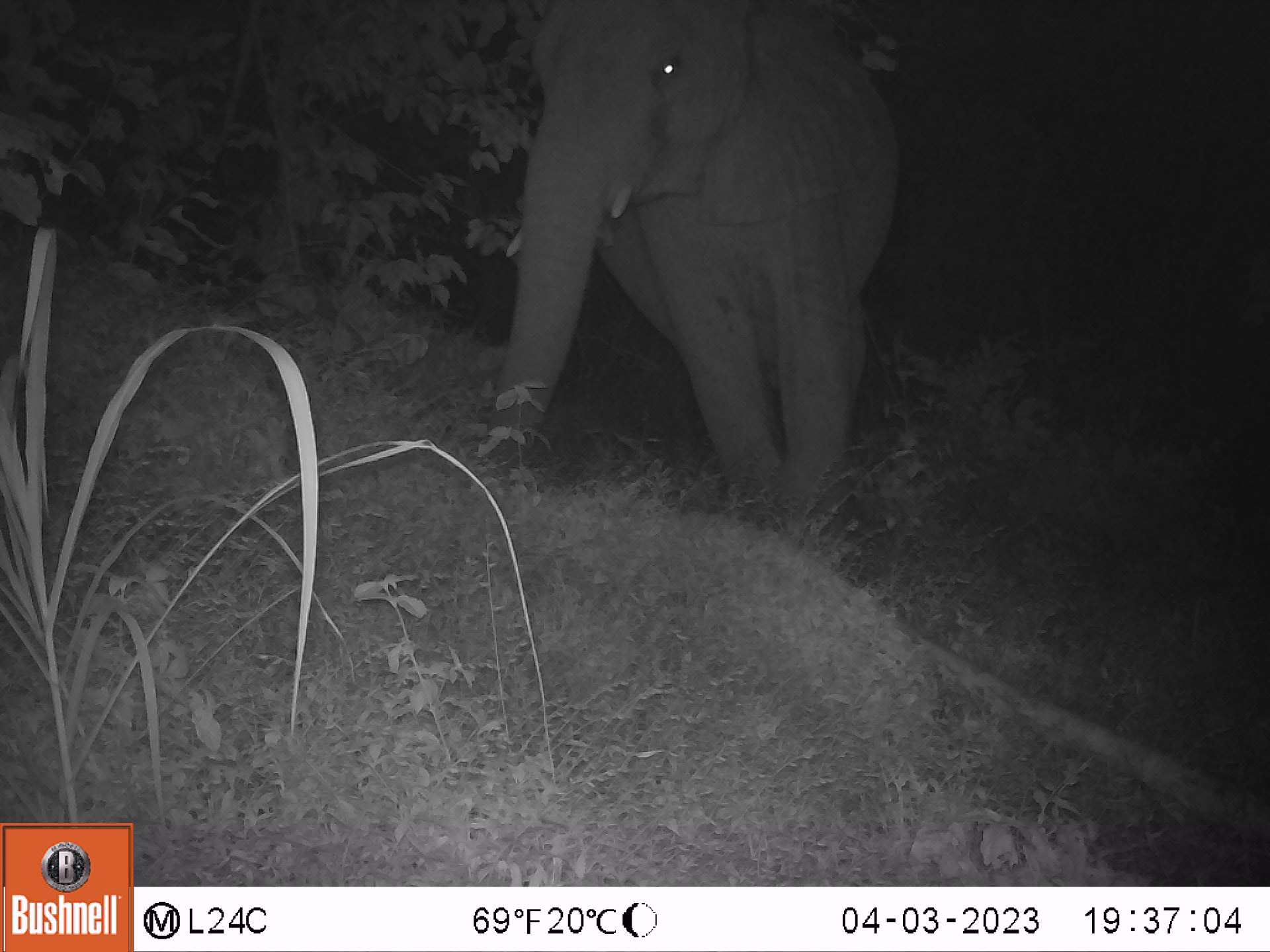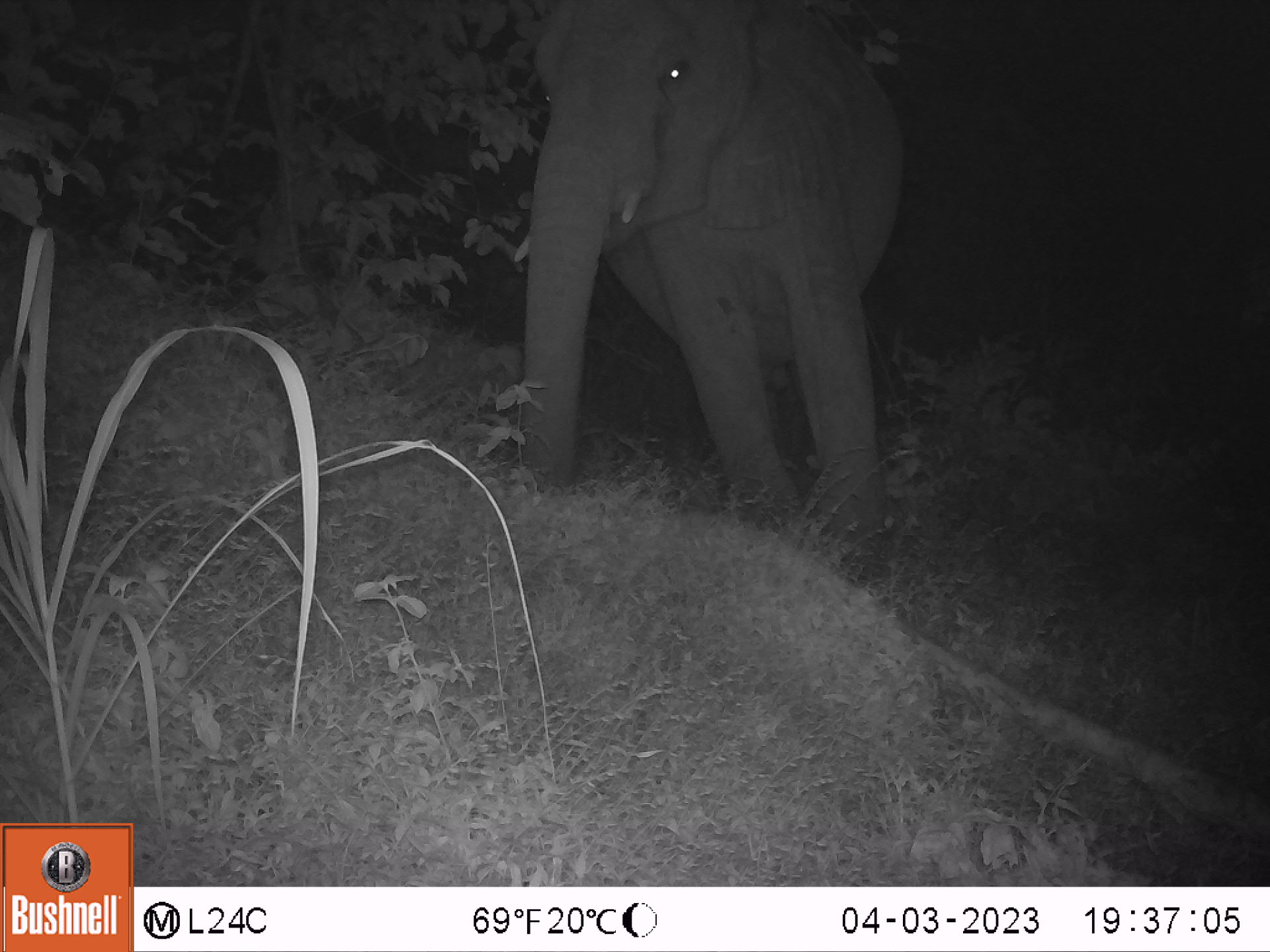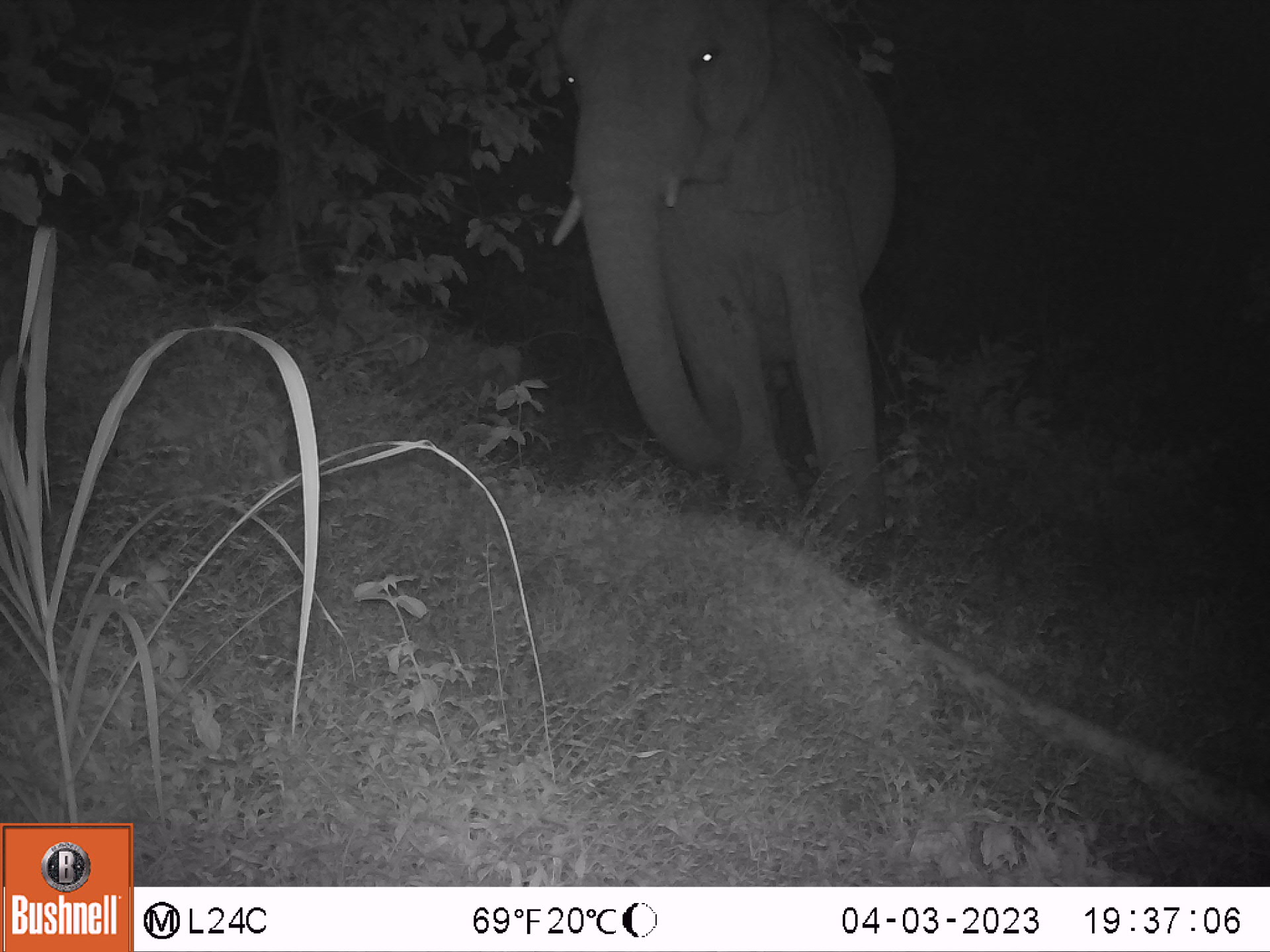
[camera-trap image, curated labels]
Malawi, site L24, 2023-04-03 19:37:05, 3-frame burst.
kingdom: Animalia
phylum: Chordata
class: Mammalia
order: Proboscidea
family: Elephantidae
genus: Loxodonta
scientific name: Loxodonta africana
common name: african savanna elephant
African savanna elephant (Loxodonta africana), count 1.